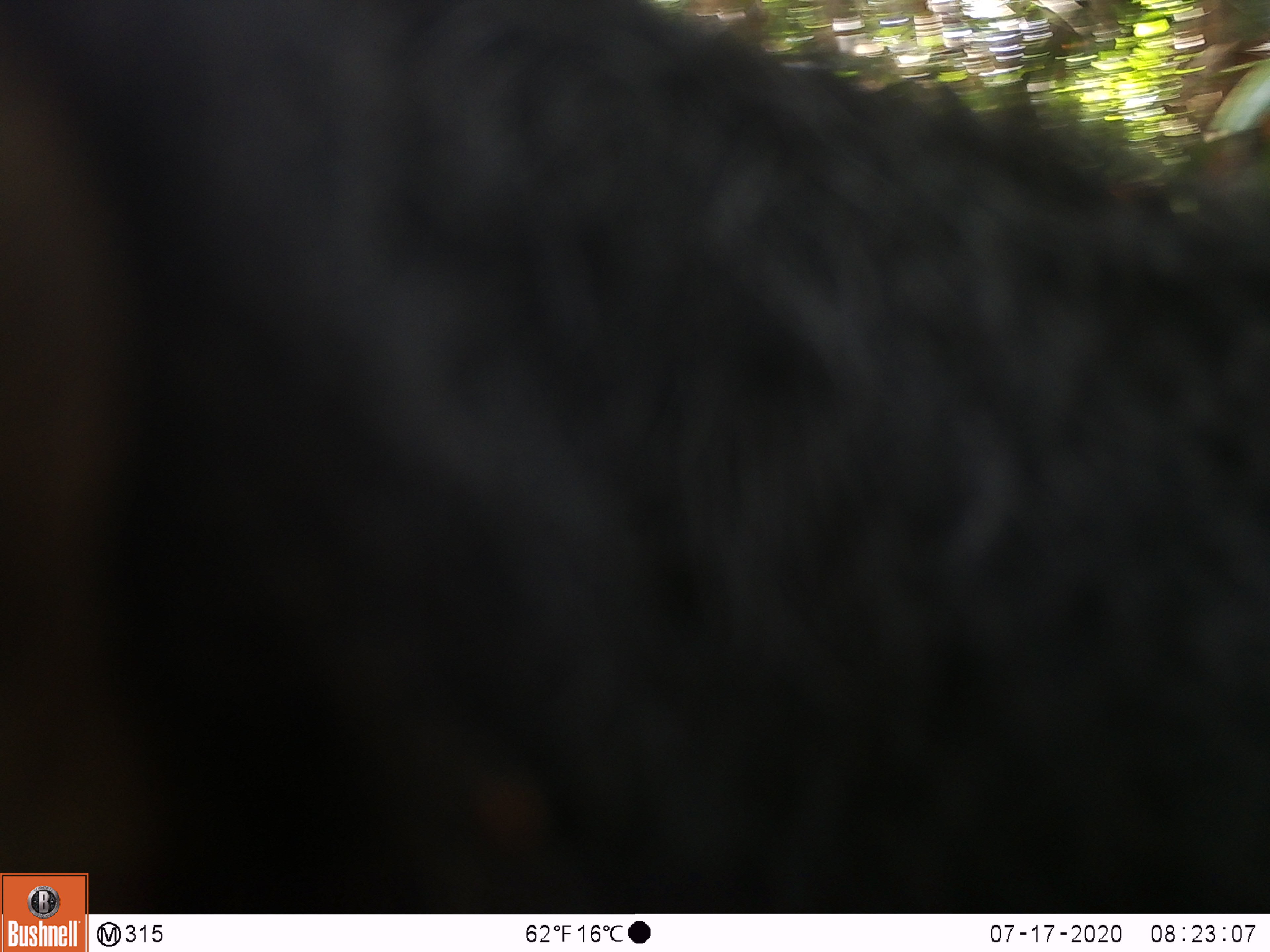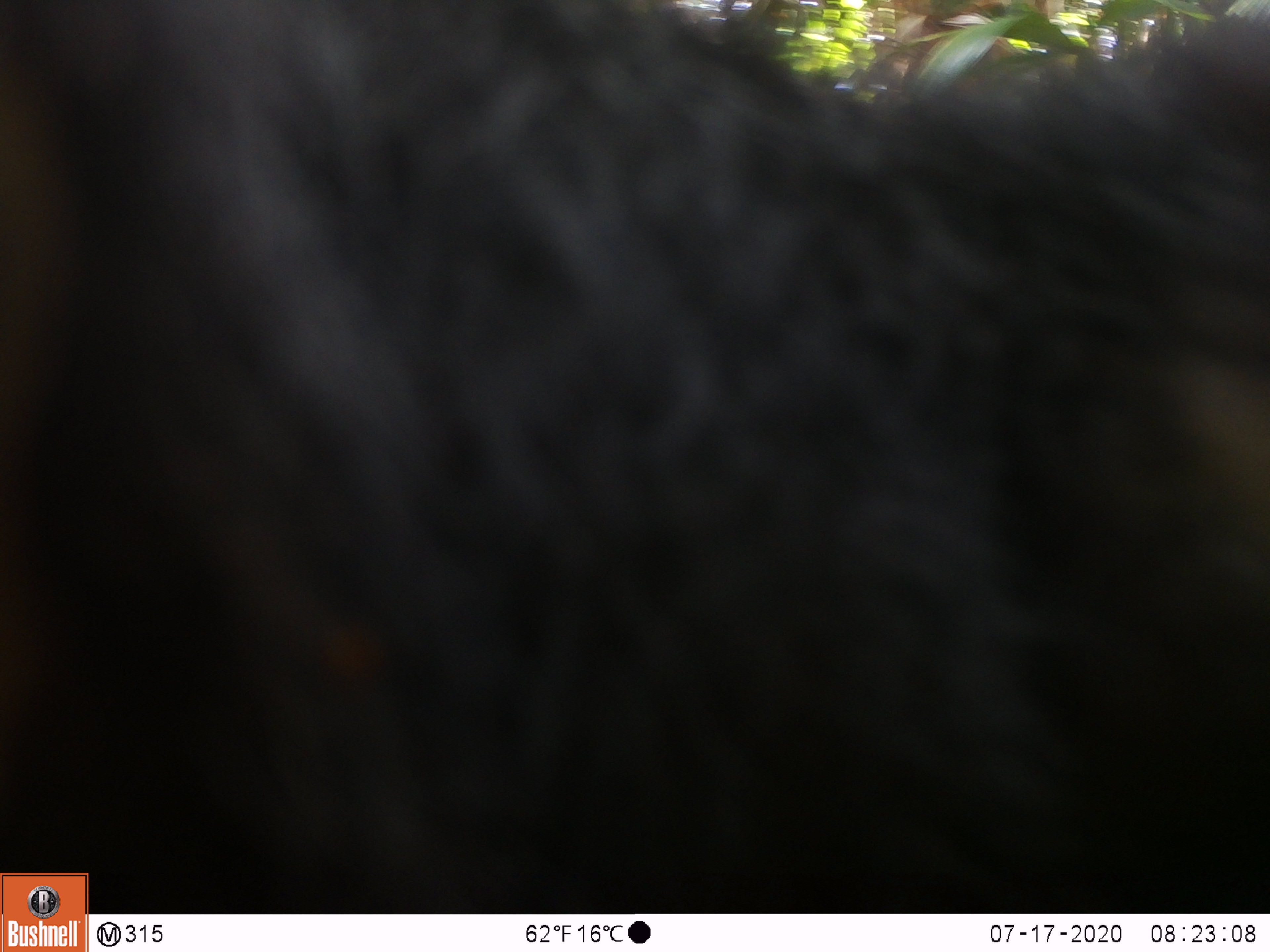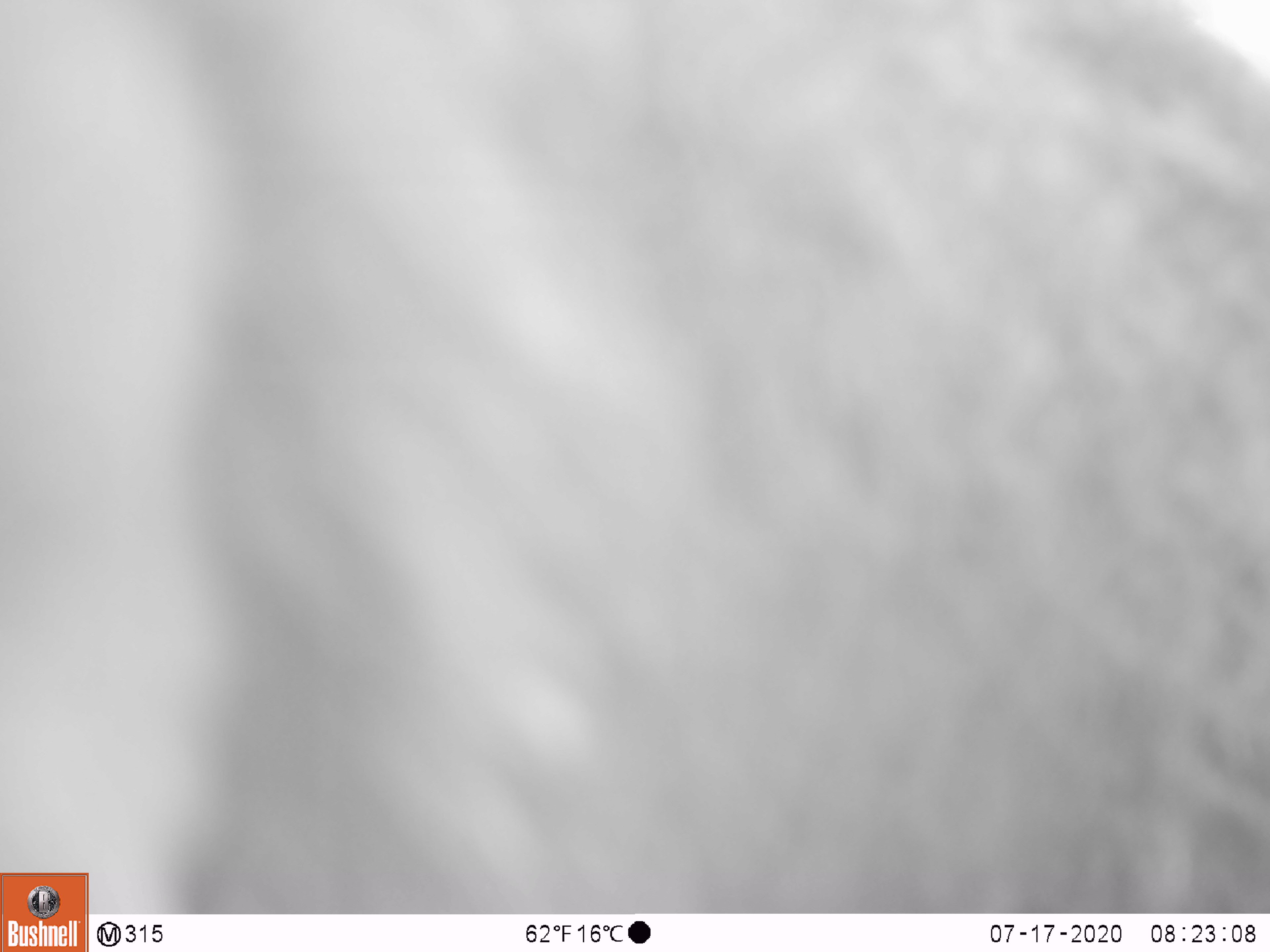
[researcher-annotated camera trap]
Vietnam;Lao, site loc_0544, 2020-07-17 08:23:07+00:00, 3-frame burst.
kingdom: Animalia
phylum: Chordata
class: Mammalia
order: Carnivora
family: Ursidae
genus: Ursus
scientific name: Ursus thibetanus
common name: asian black bear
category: asiatic black bear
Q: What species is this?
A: Asiatic black bear (asian black bear) (Ursus thibetanus).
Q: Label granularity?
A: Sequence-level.